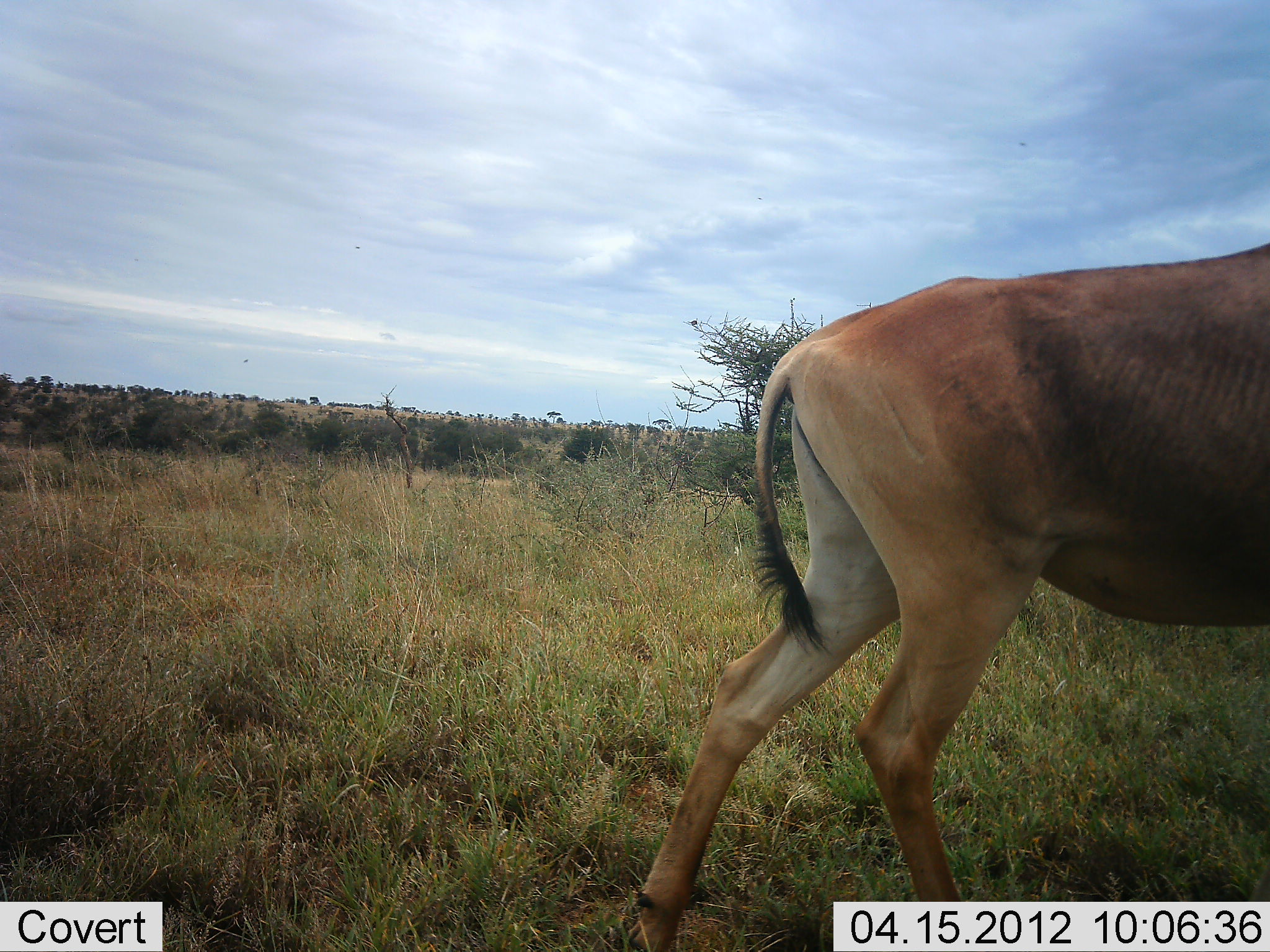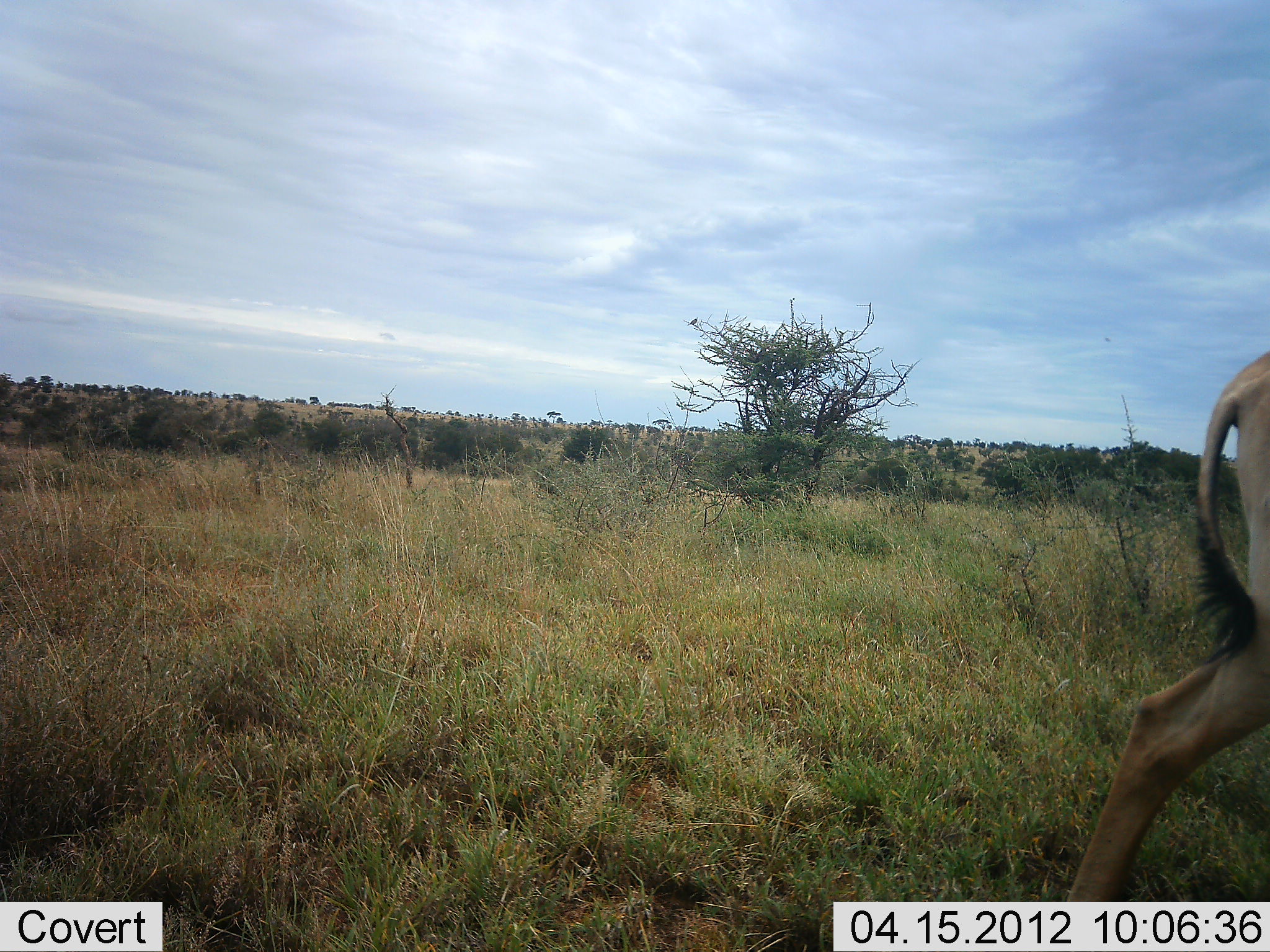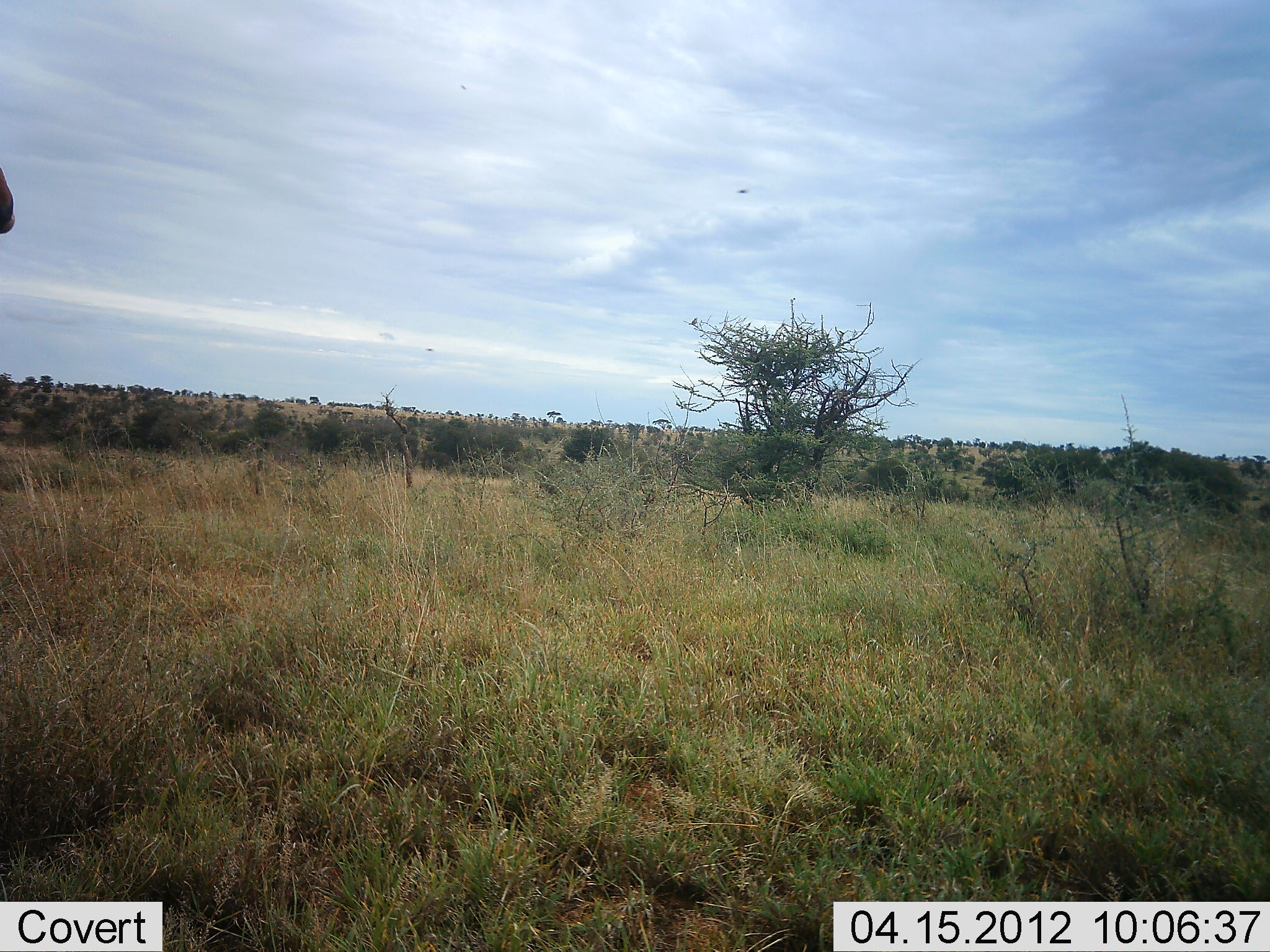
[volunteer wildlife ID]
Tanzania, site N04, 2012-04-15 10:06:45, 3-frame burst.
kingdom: Animalia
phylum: Chordata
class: Mammalia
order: Artiodactyla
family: Bovidae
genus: Alcelaphus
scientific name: Alcelaphus buselaphus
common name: hartebeest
Hartebeest (Alcelaphus buselaphus), count 2. Behavior (volunteer vote fractions): standing 0%, resting 0%, moving 100%, interacting 0%. Young present (vote fraction): 0%. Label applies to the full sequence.